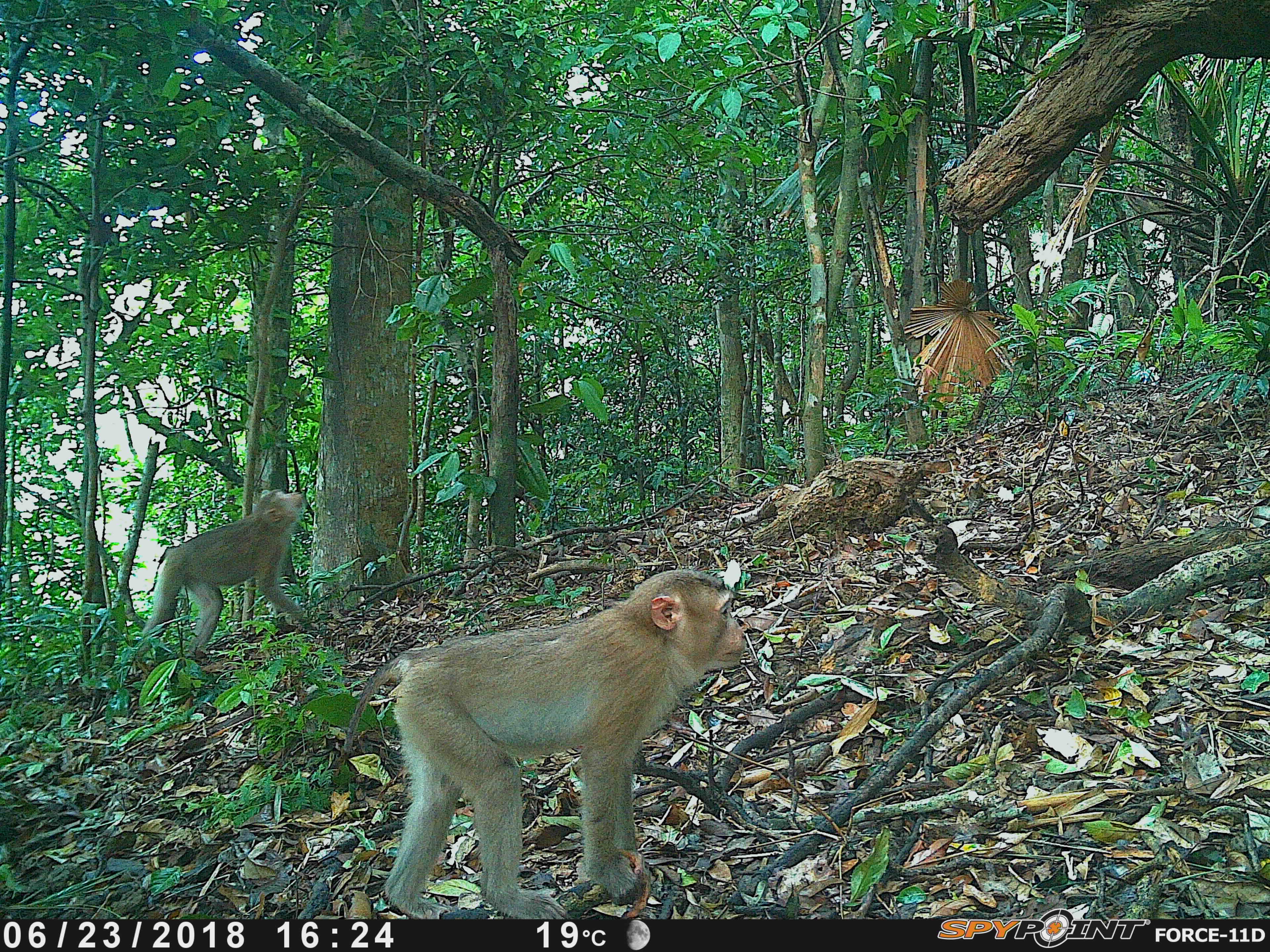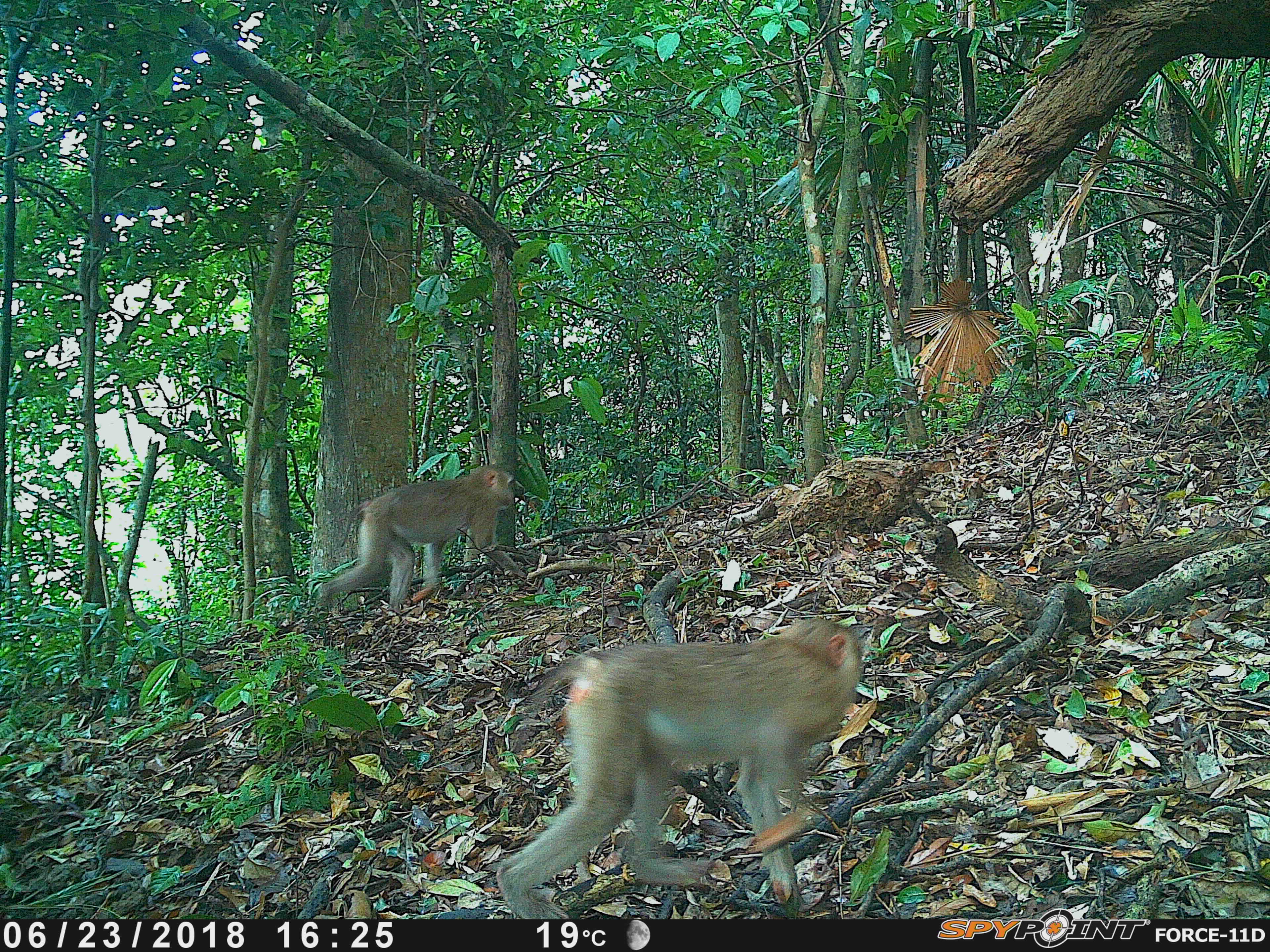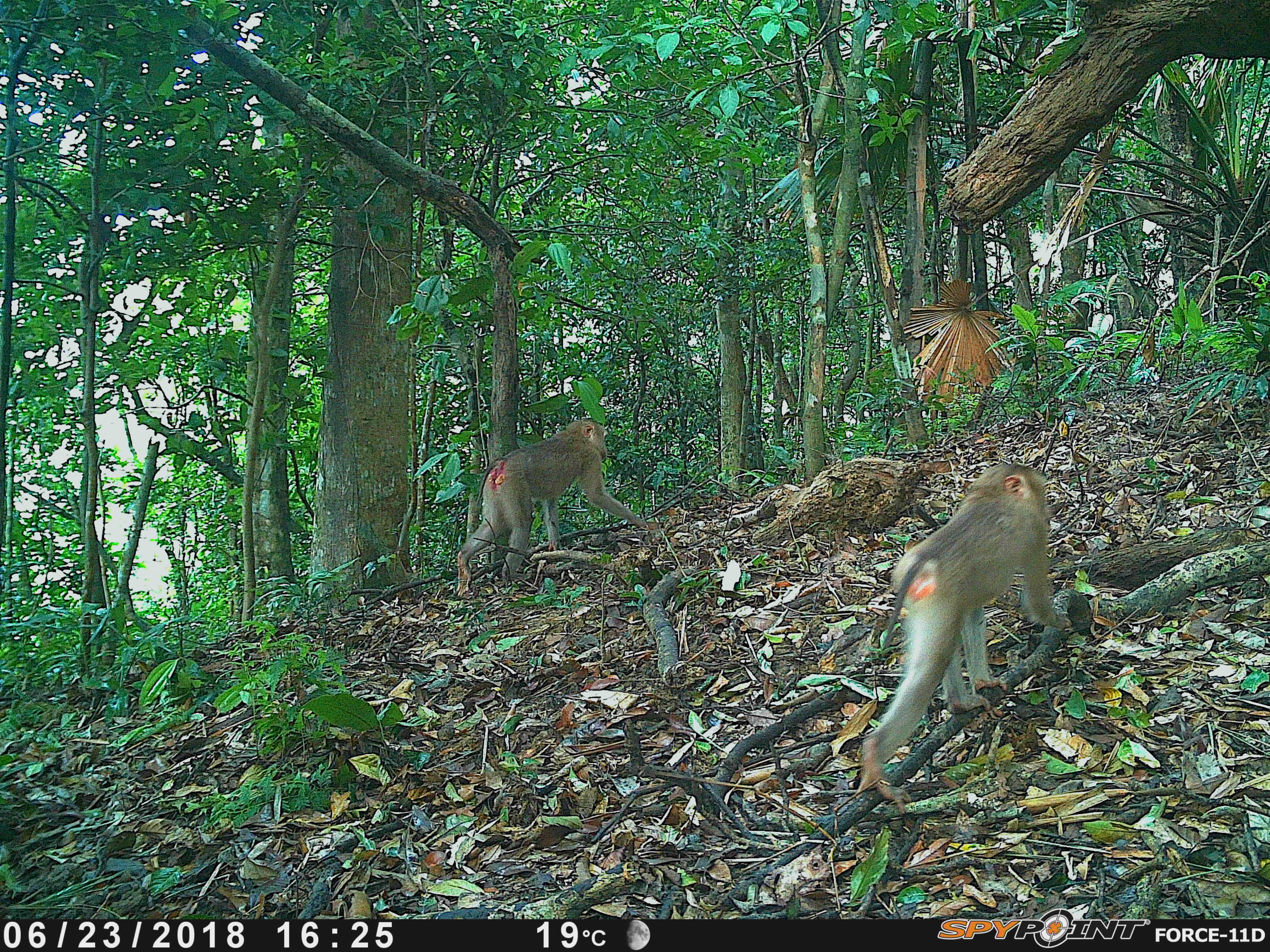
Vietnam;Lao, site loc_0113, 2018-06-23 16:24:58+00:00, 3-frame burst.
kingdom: Animalia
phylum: Chordata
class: Mammalia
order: Primates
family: Cercopithecidae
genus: Macaca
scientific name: Macaca nemestrina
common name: pig-tailed macaque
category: pig tailed macaque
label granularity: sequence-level